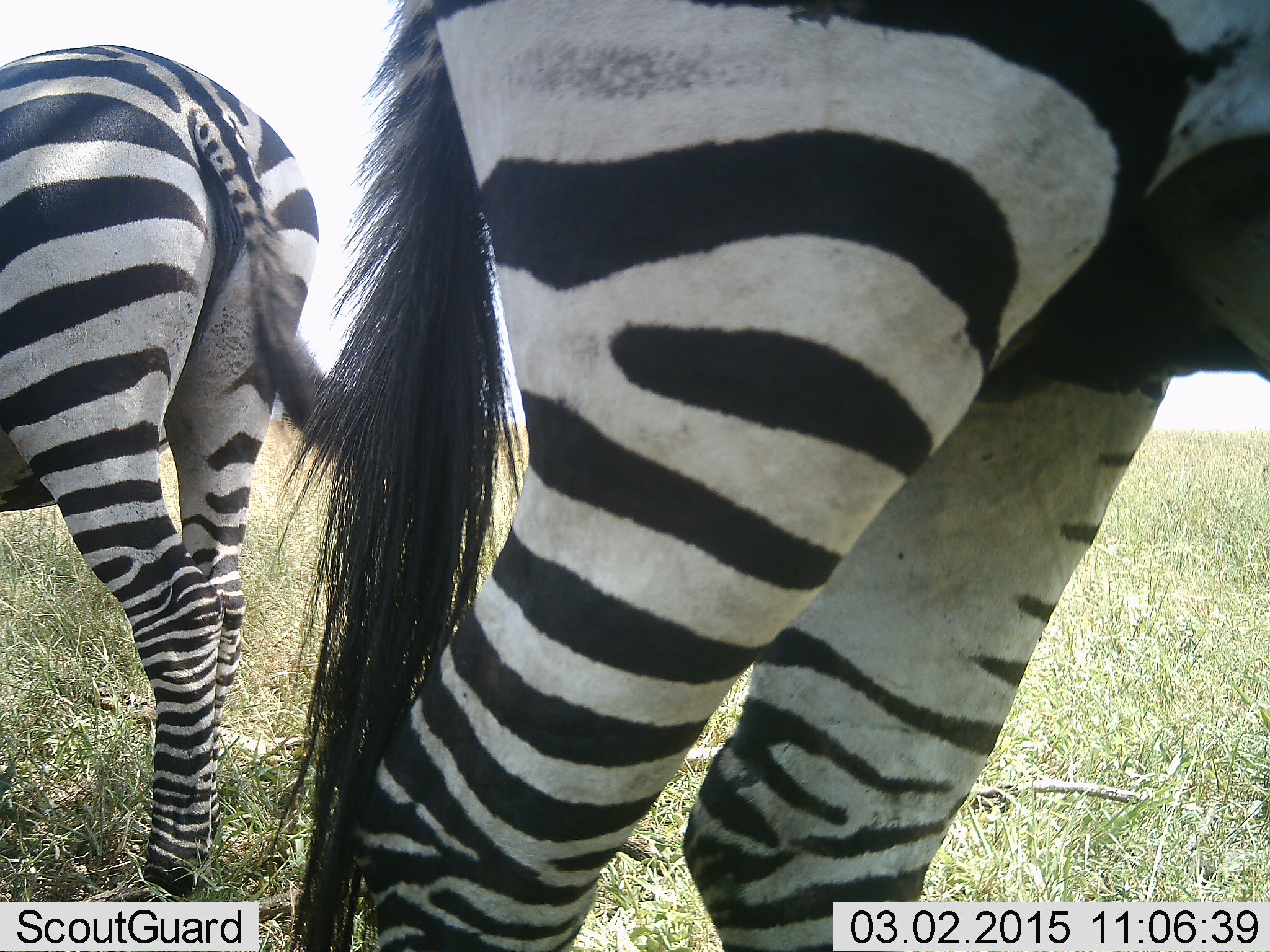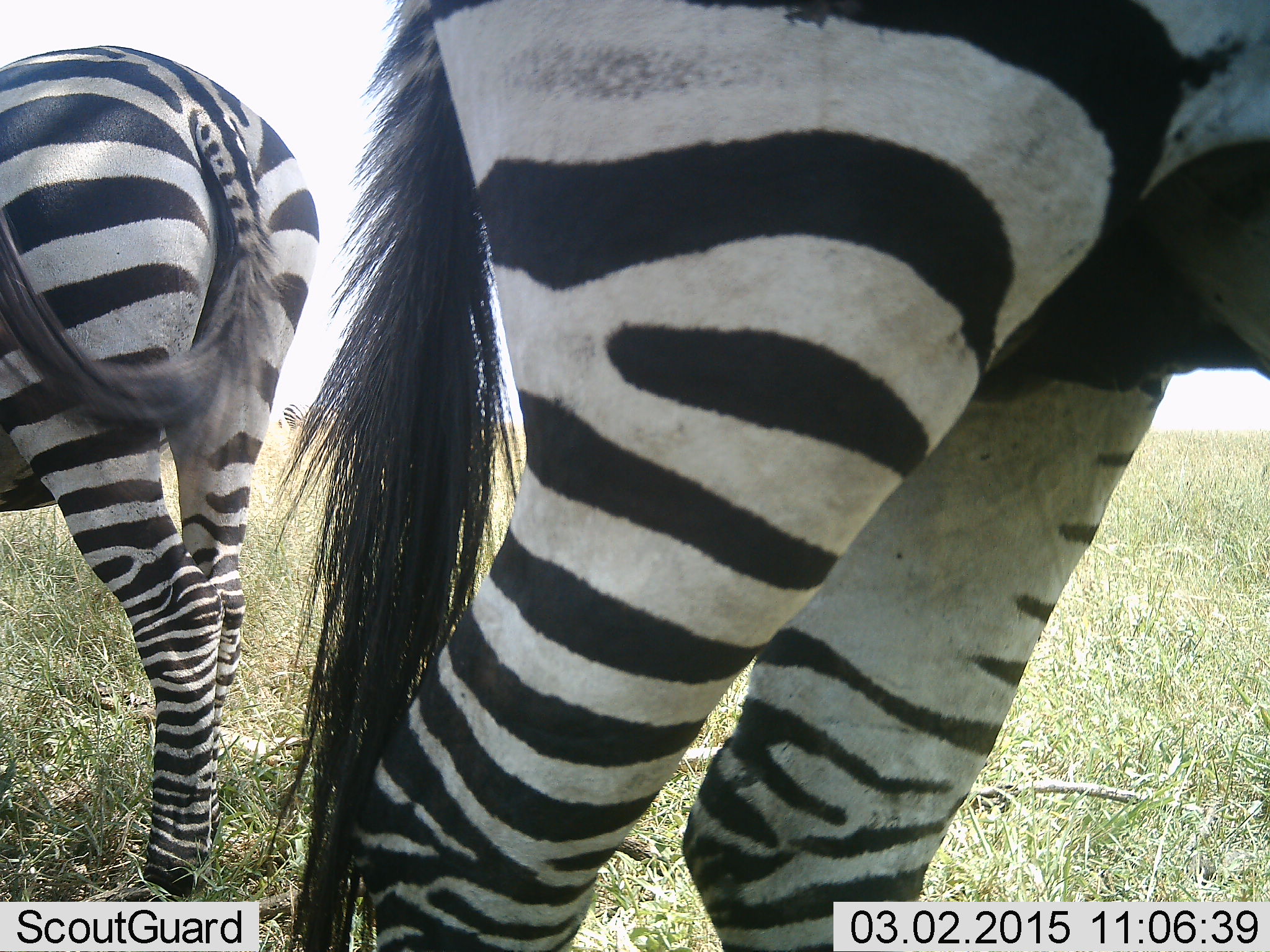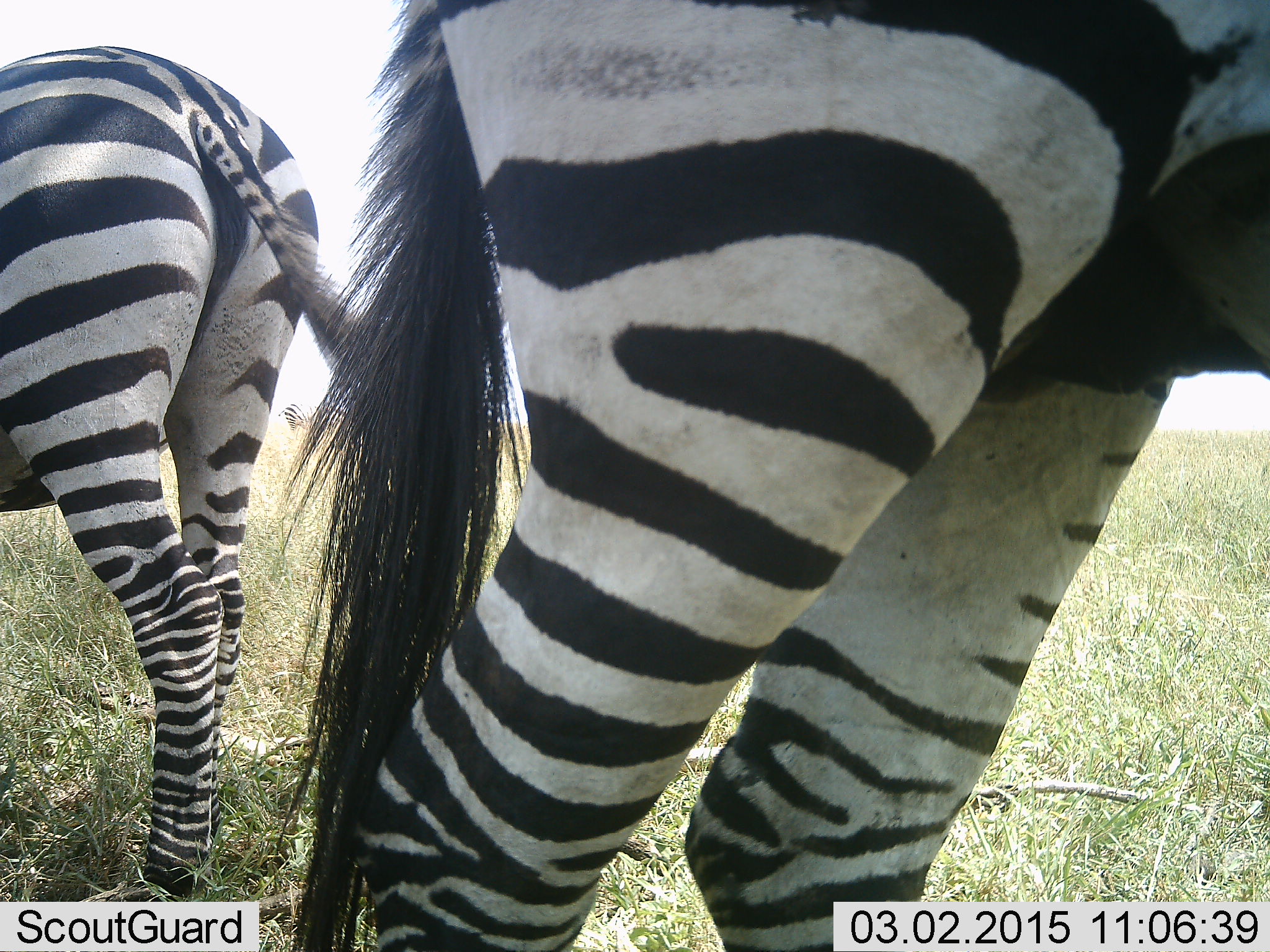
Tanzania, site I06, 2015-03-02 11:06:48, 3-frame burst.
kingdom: Animalia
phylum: Chordata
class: Mammalia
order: Perissodactyla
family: Equidae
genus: Equus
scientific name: Equus quagga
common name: plains zebra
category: zebra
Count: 2.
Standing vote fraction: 90%.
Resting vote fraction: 10%.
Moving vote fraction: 10%.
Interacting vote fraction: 0%.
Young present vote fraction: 0%.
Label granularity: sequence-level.